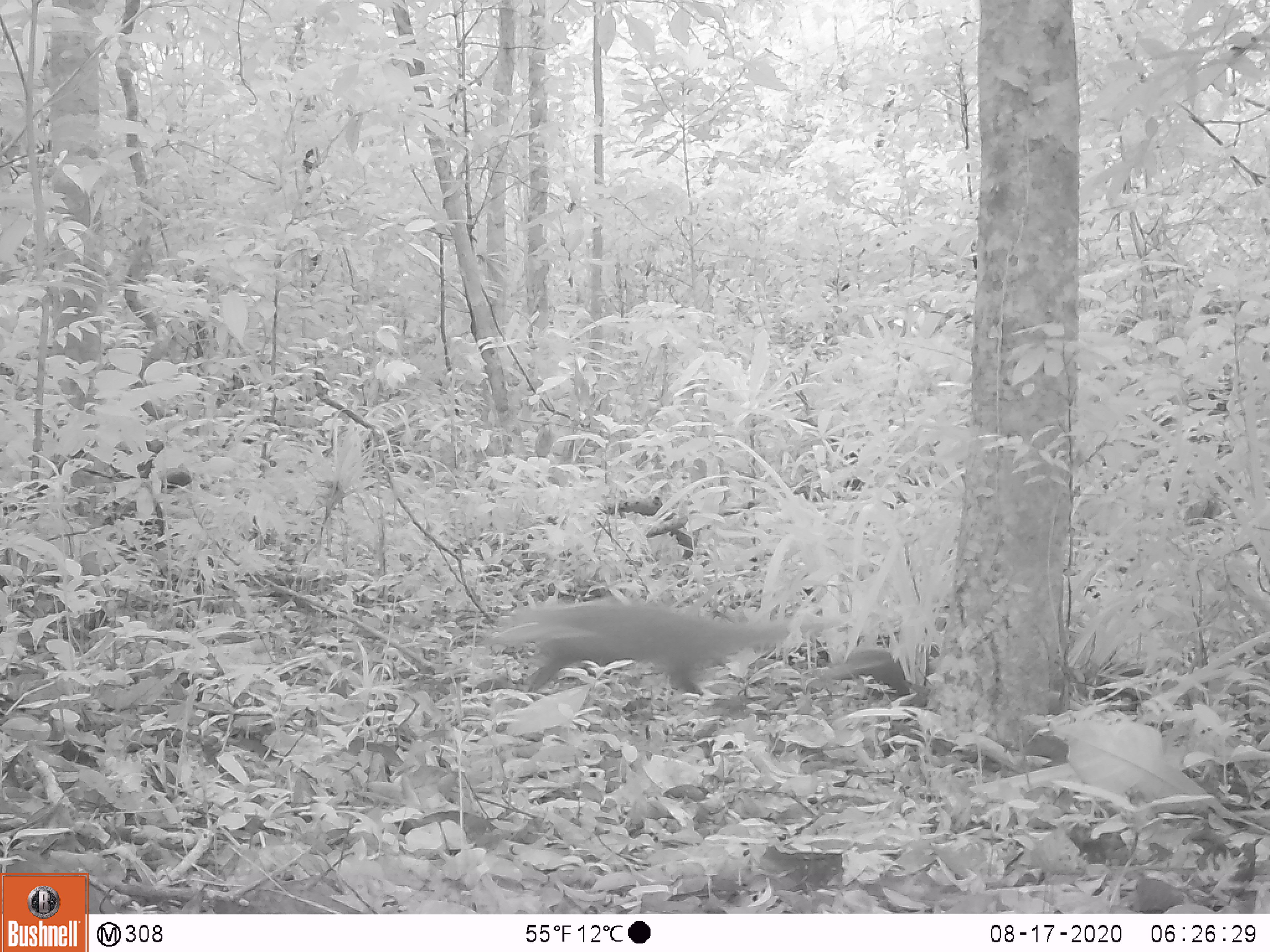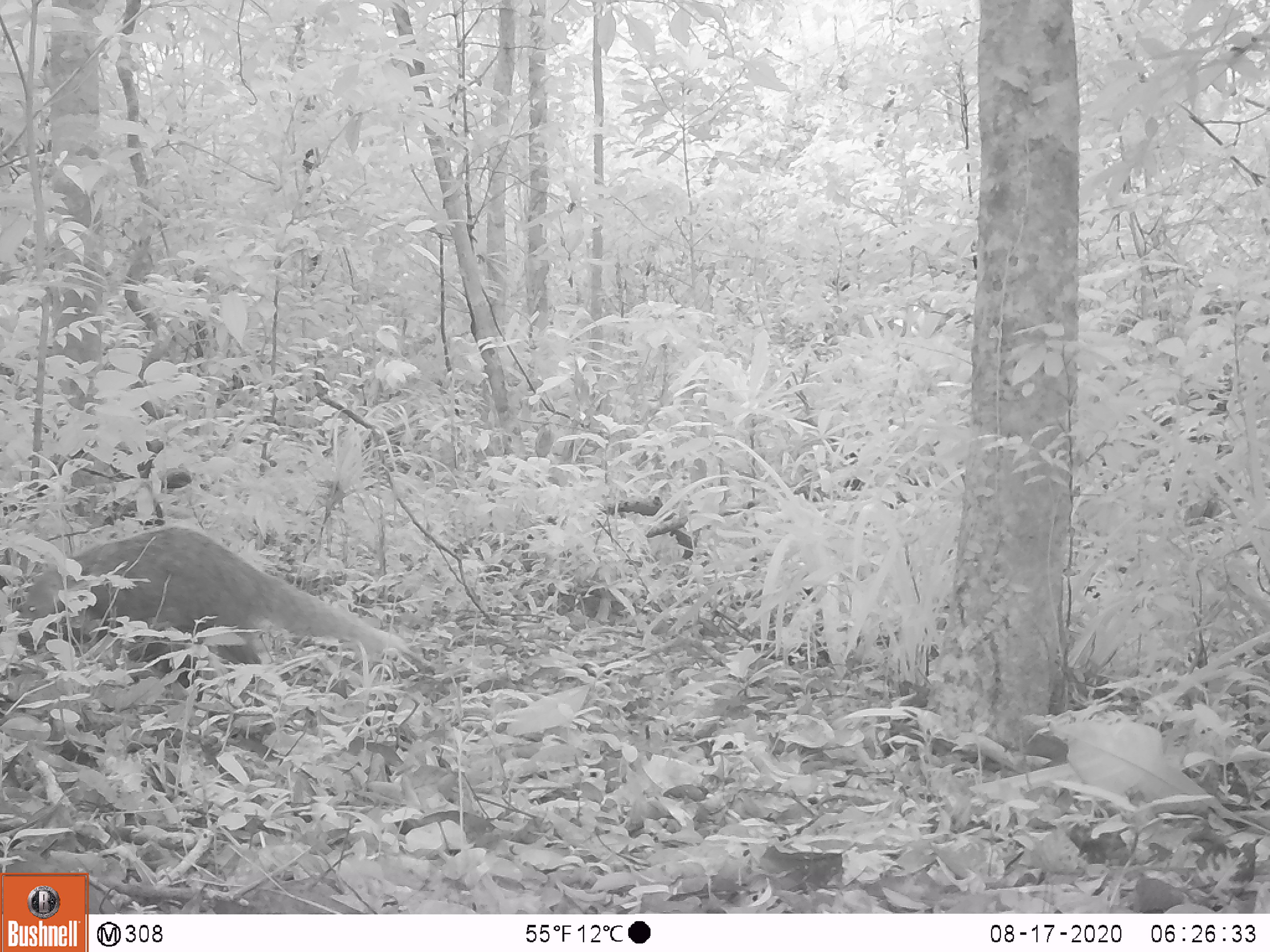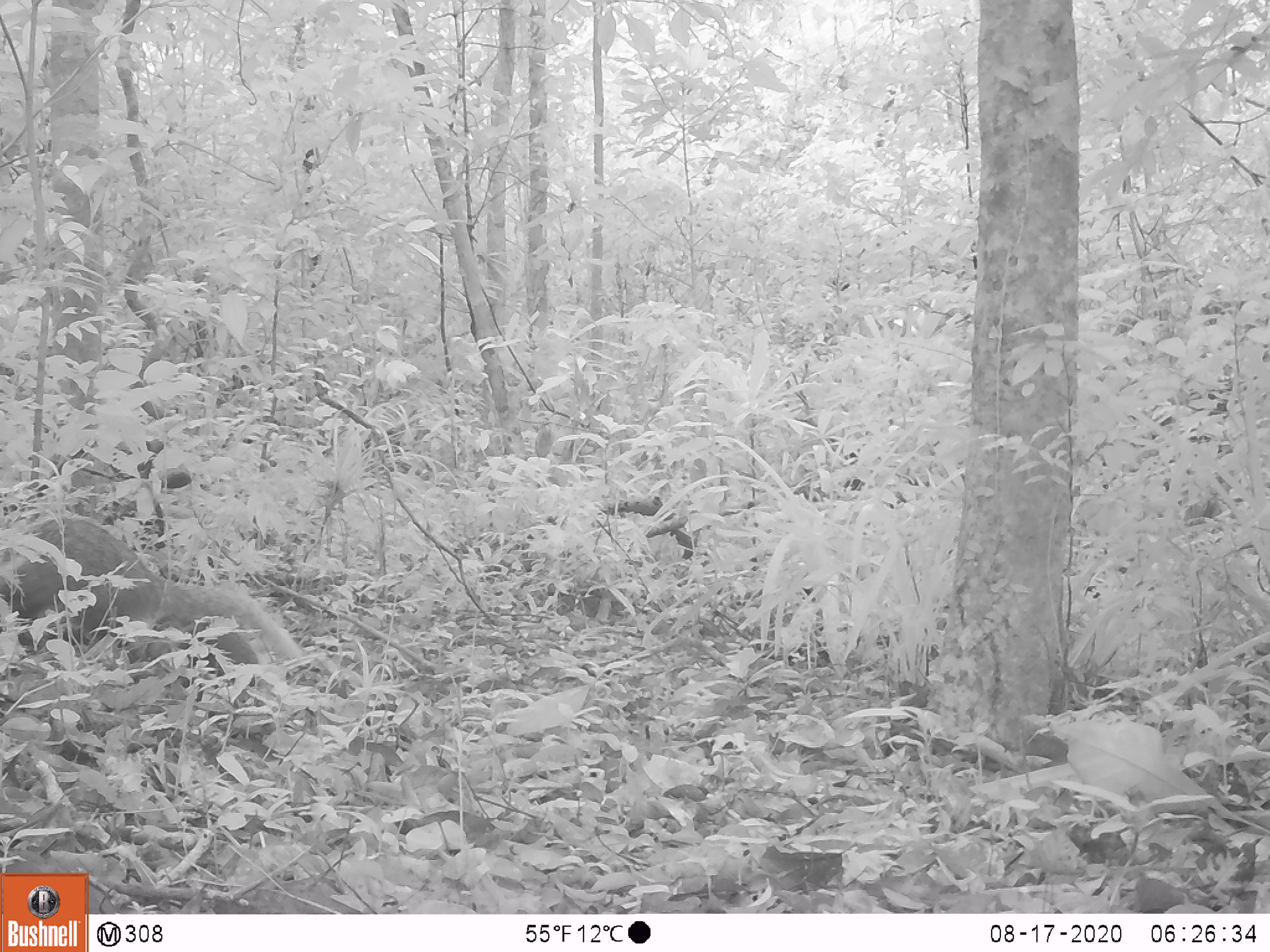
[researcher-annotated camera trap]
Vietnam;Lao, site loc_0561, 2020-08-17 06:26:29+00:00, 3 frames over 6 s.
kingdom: Animalia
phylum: Chordata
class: Mammalia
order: Carnivora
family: Herpestidae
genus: Urva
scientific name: Urva urva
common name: crab-eating mongoose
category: crab eating mongoose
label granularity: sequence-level